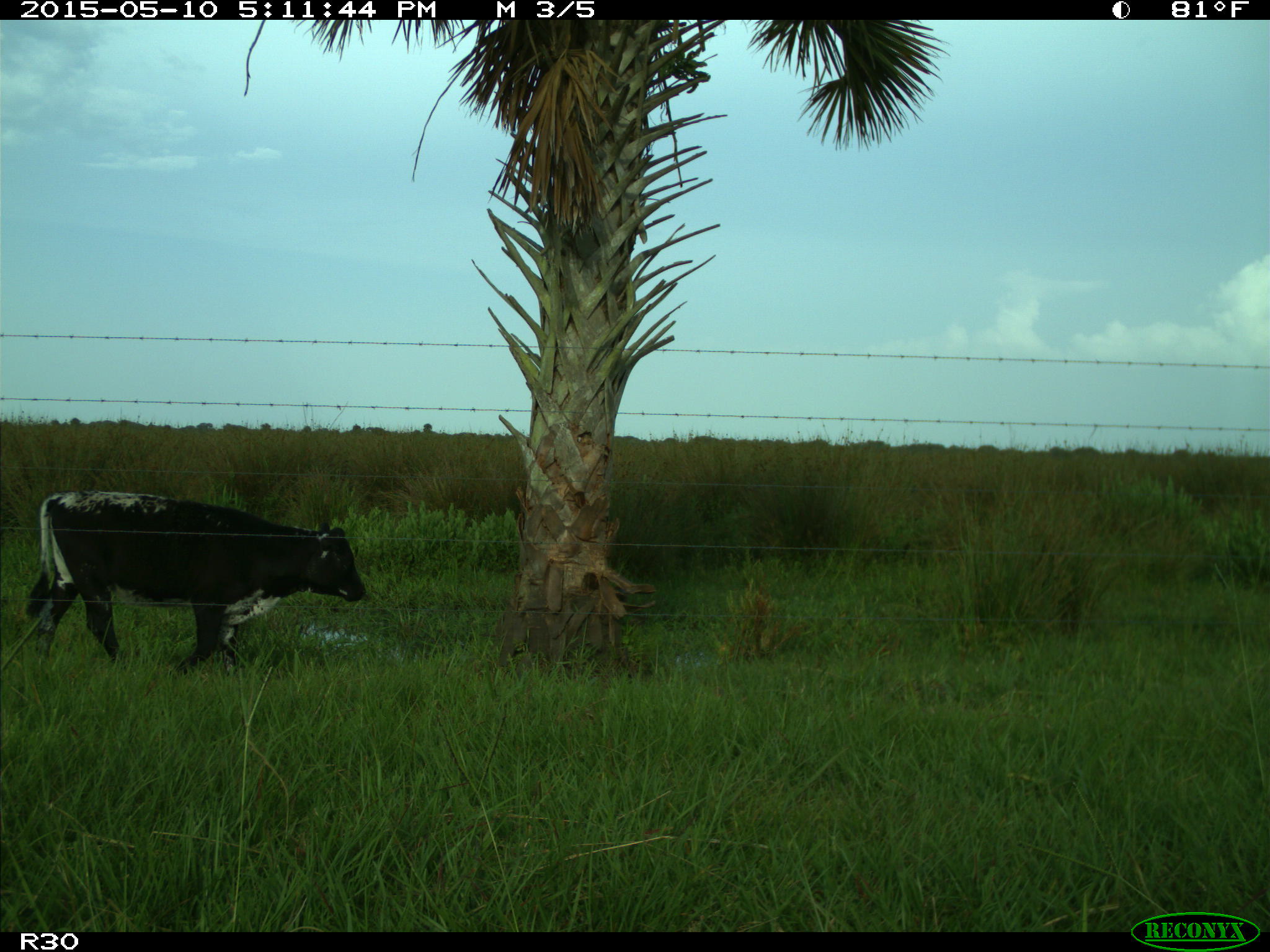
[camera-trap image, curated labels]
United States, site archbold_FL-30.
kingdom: Animalia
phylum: Chordata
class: Mammalia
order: Artiodactyla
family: Bovidae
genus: Bos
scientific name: Bos taurus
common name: domestic cow